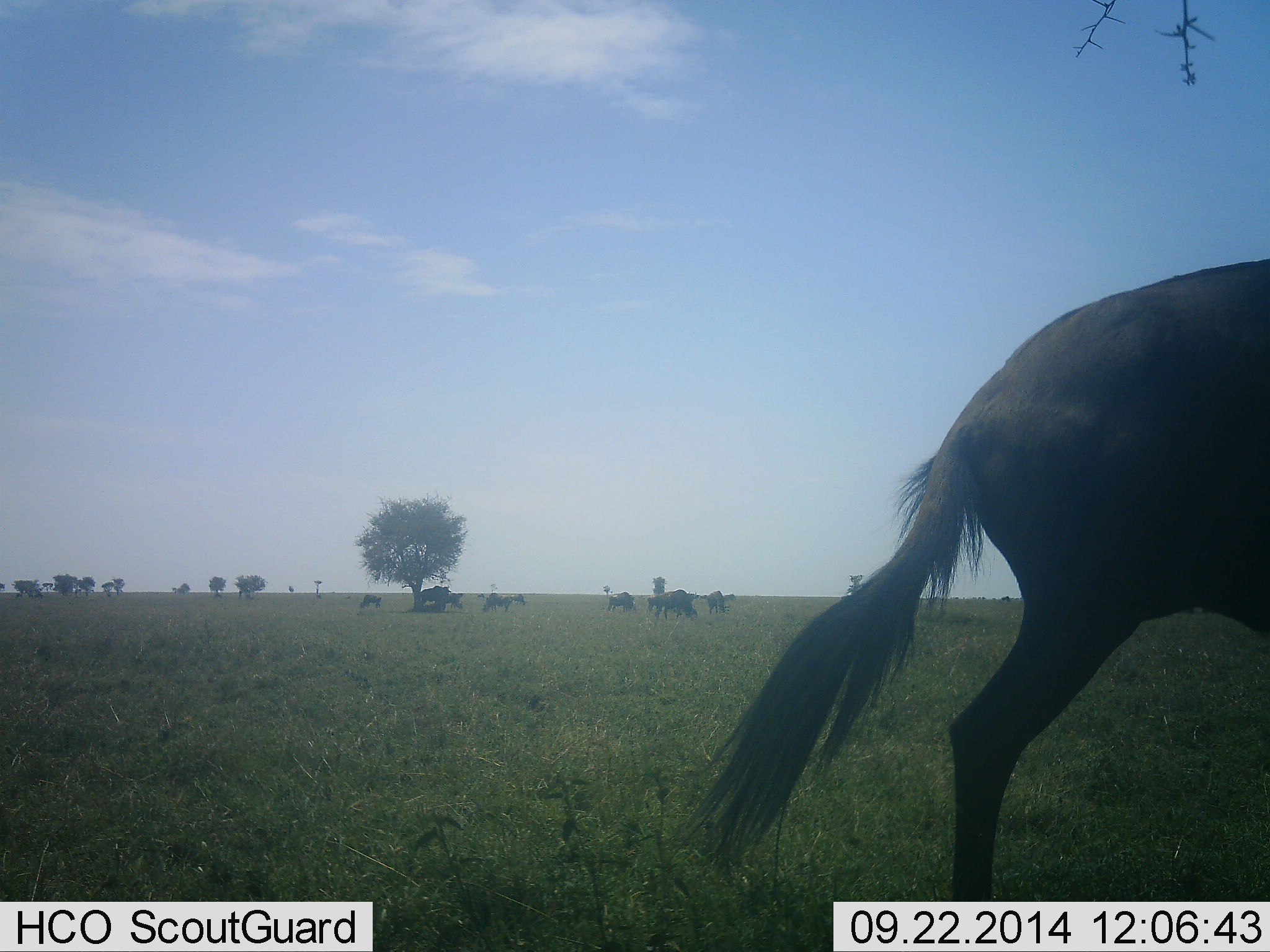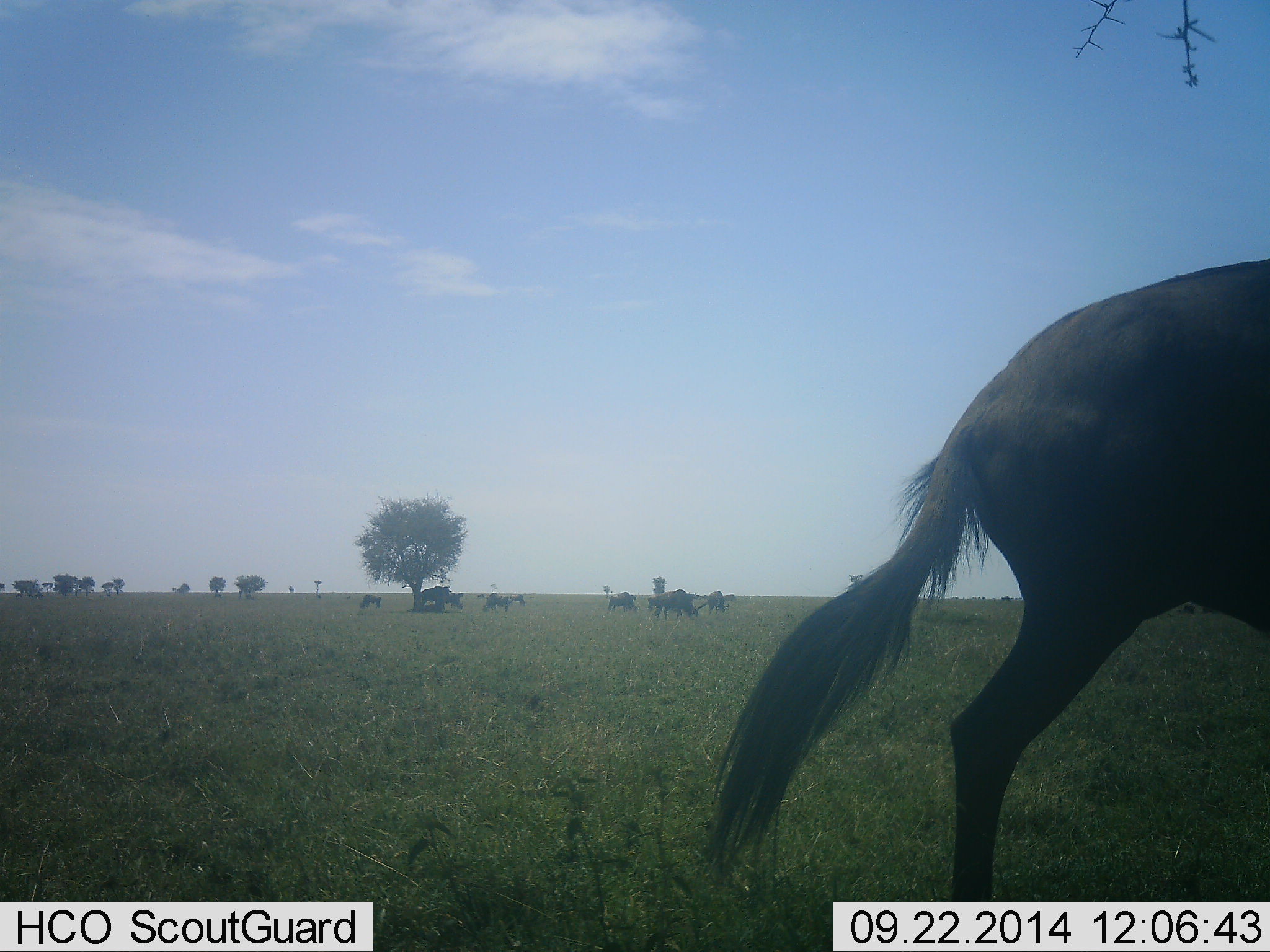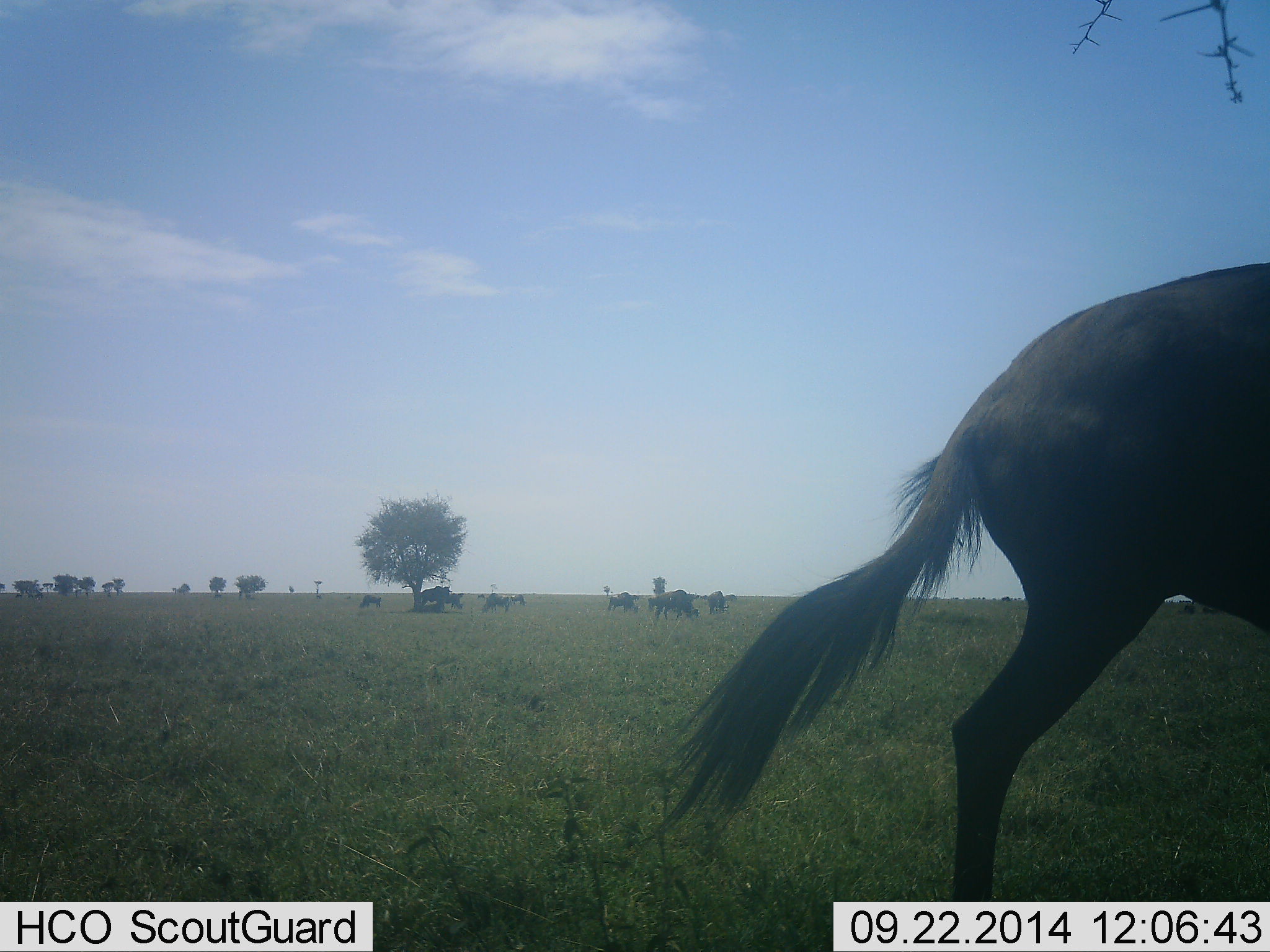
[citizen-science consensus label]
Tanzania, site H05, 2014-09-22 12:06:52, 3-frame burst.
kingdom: Animalia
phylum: Chordata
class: Mammalia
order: Artiodactyla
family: Bovidae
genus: Connochaetes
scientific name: Connochaetes taurinus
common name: blue wildebeest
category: wildebeest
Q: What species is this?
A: Wildebeest (blue wildebeest) (Connochaetes taurinus).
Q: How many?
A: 10.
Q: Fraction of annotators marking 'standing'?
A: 60%.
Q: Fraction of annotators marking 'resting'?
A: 20%.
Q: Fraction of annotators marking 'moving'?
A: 40%.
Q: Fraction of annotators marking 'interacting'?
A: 0%.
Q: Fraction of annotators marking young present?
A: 0%.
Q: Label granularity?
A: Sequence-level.